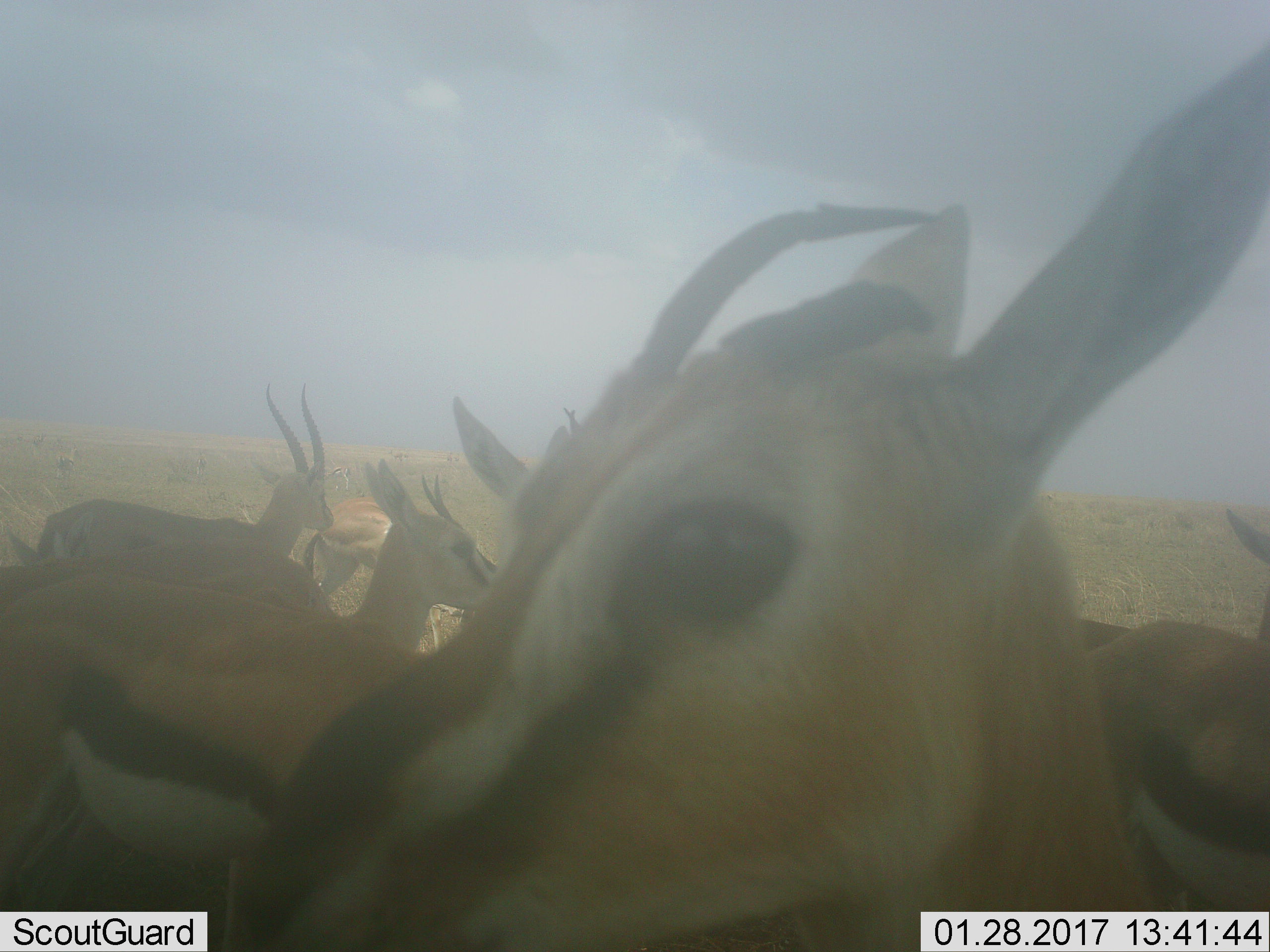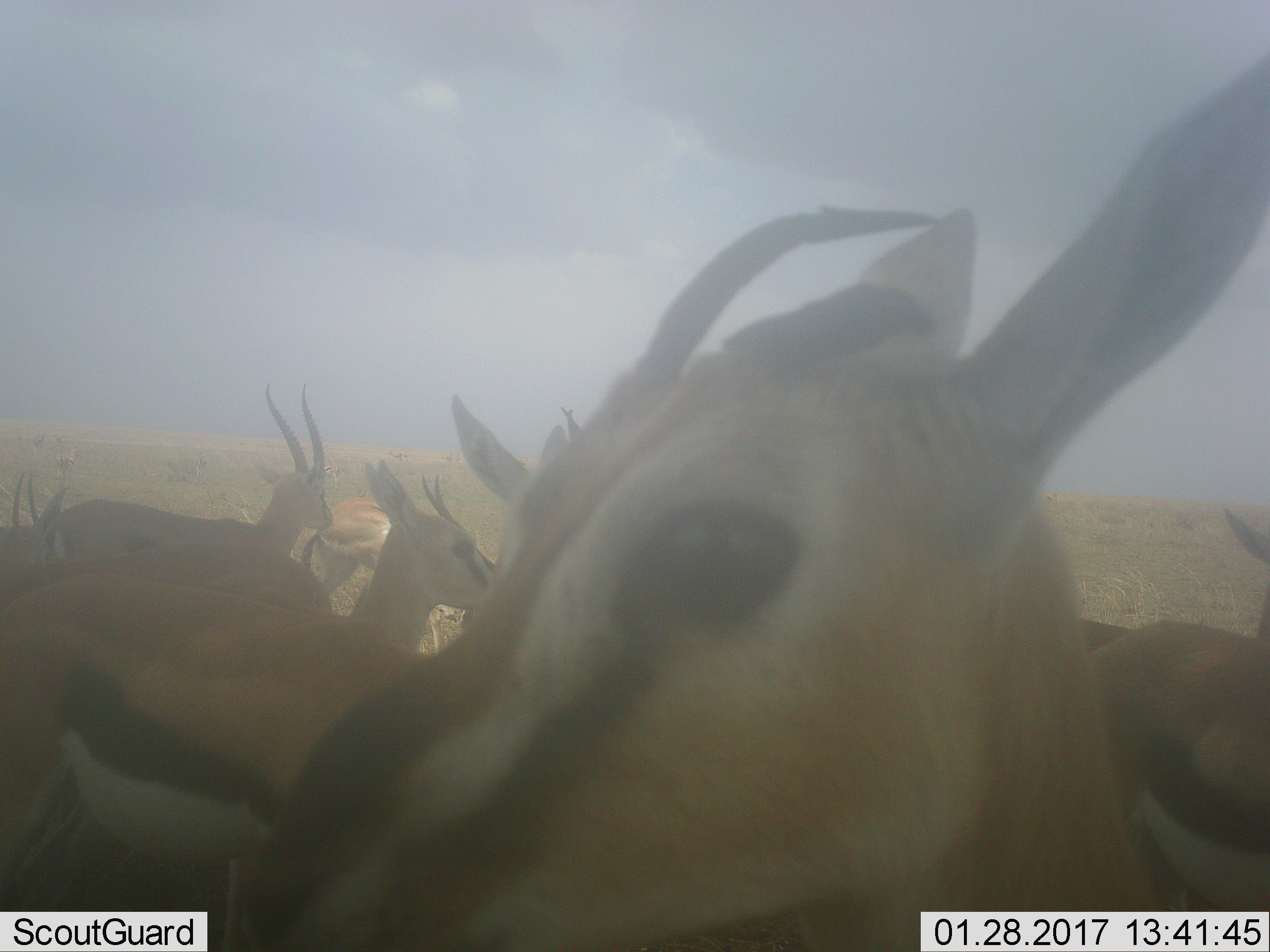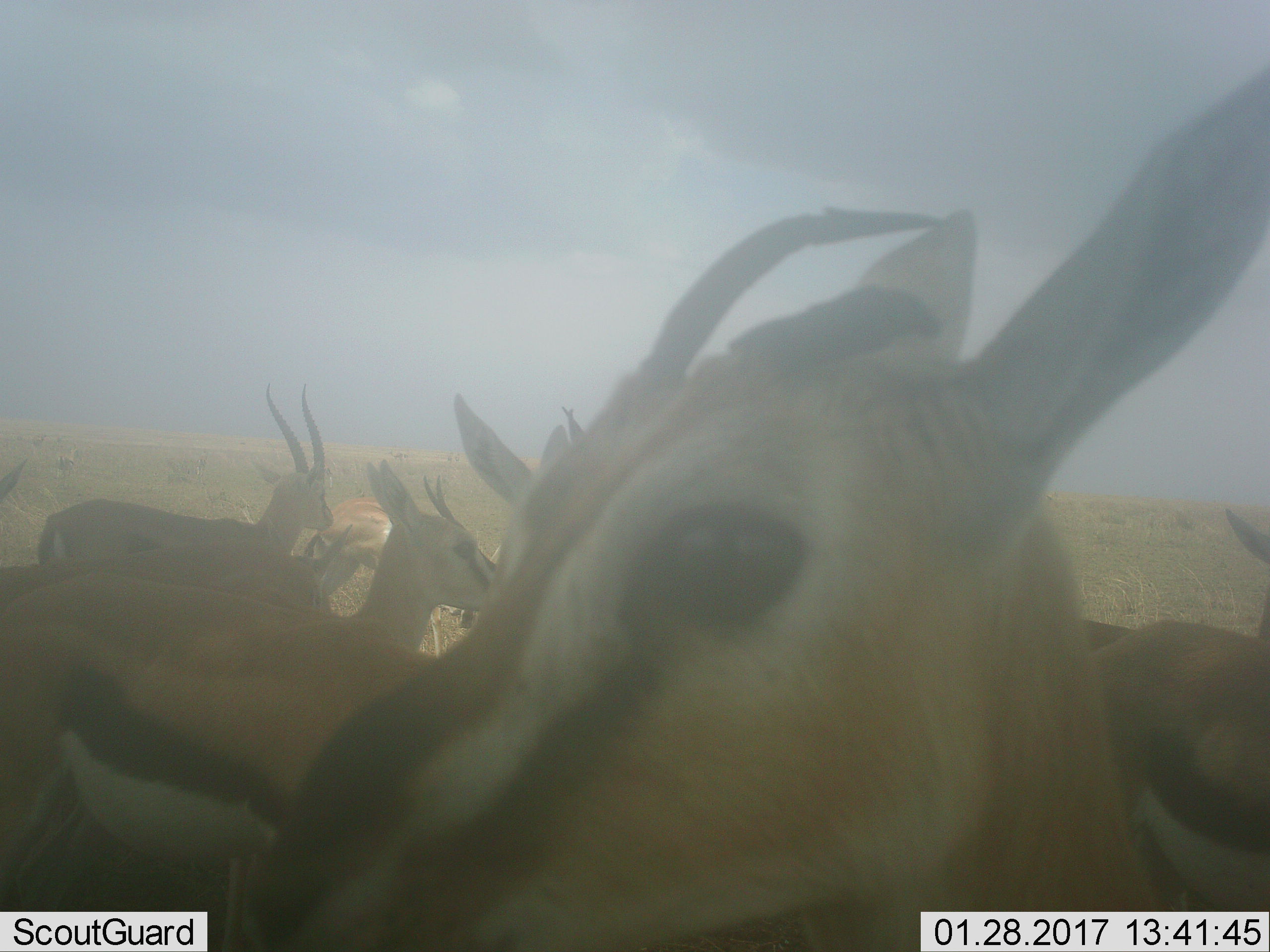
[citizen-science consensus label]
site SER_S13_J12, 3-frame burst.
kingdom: Animalia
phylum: Chordata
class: Mammalia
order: Artiodactyla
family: Bovidae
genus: Eudorcas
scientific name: Eudorcas thomsonii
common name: thomson's gazelle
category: gazellethomsons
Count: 10.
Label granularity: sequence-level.